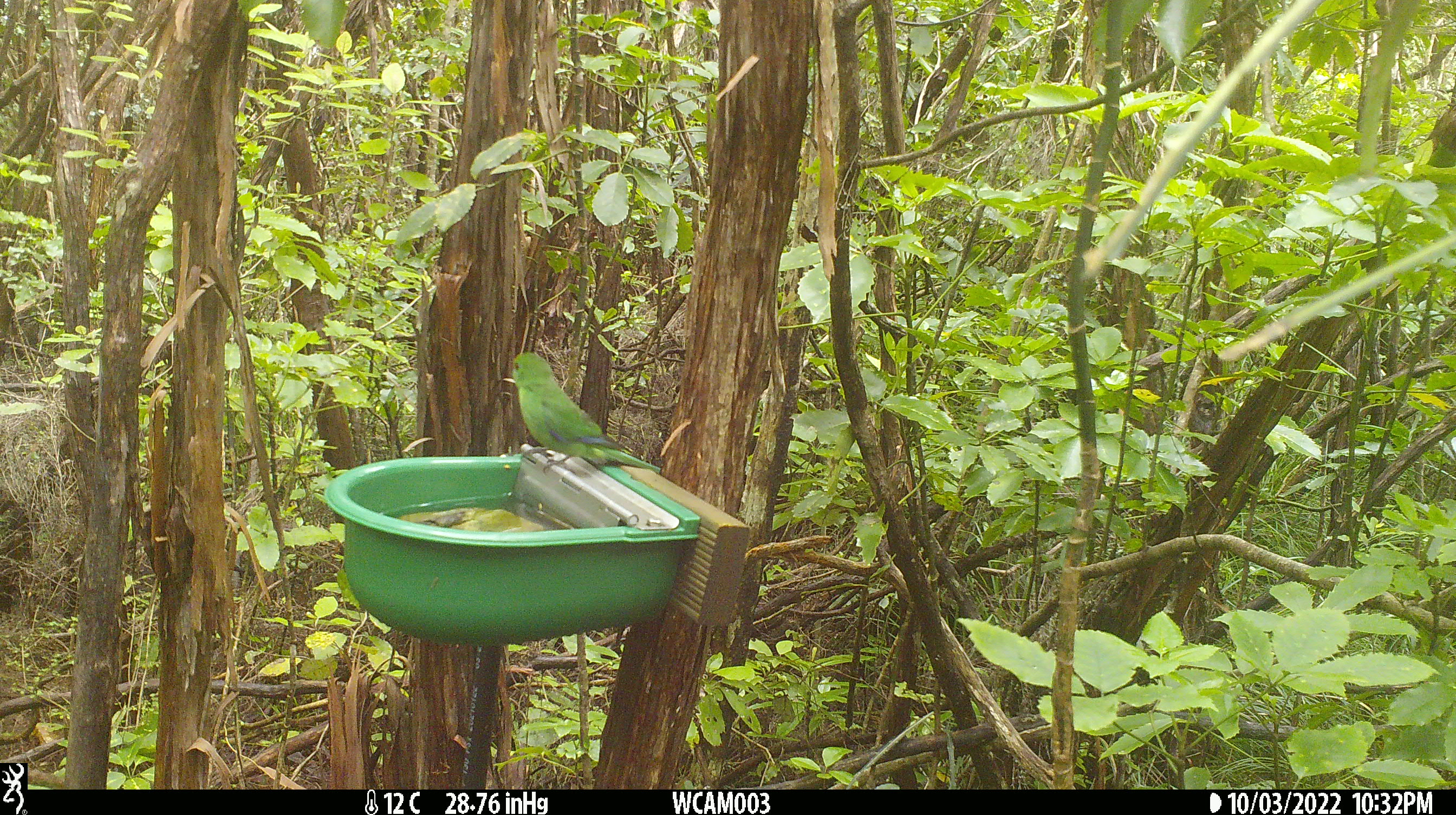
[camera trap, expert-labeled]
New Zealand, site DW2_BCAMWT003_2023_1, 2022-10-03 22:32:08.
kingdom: Animalia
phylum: Chordata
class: Aves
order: Psittaciformes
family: Psittaculidae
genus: Cyanoramphus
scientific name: Cyanoramphus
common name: parakeet